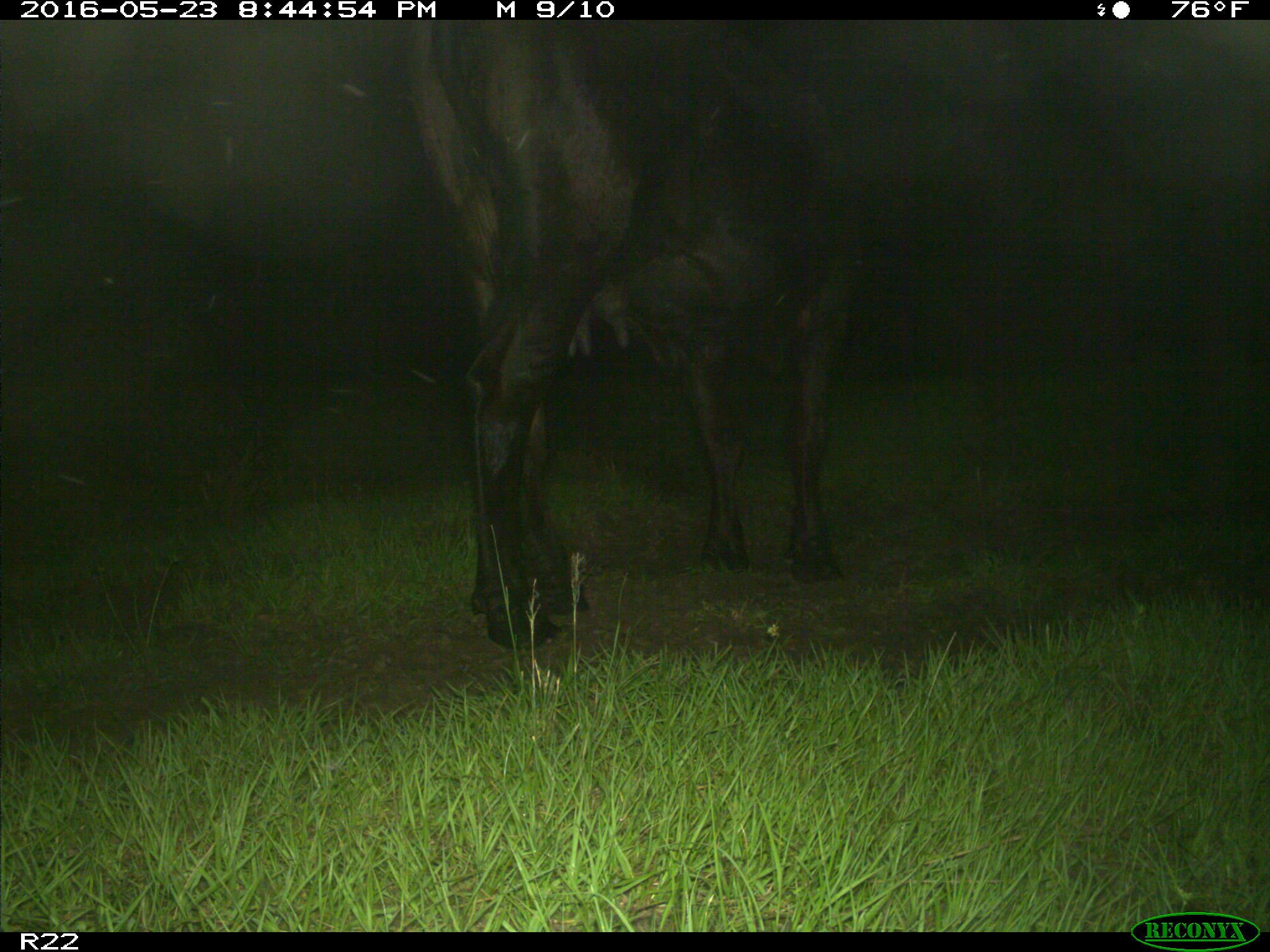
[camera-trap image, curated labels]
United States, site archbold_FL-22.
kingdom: Animalia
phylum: Chordata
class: Mammalia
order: Artiodactyla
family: Bovidae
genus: Bos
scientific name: Bos taurus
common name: domestic cow